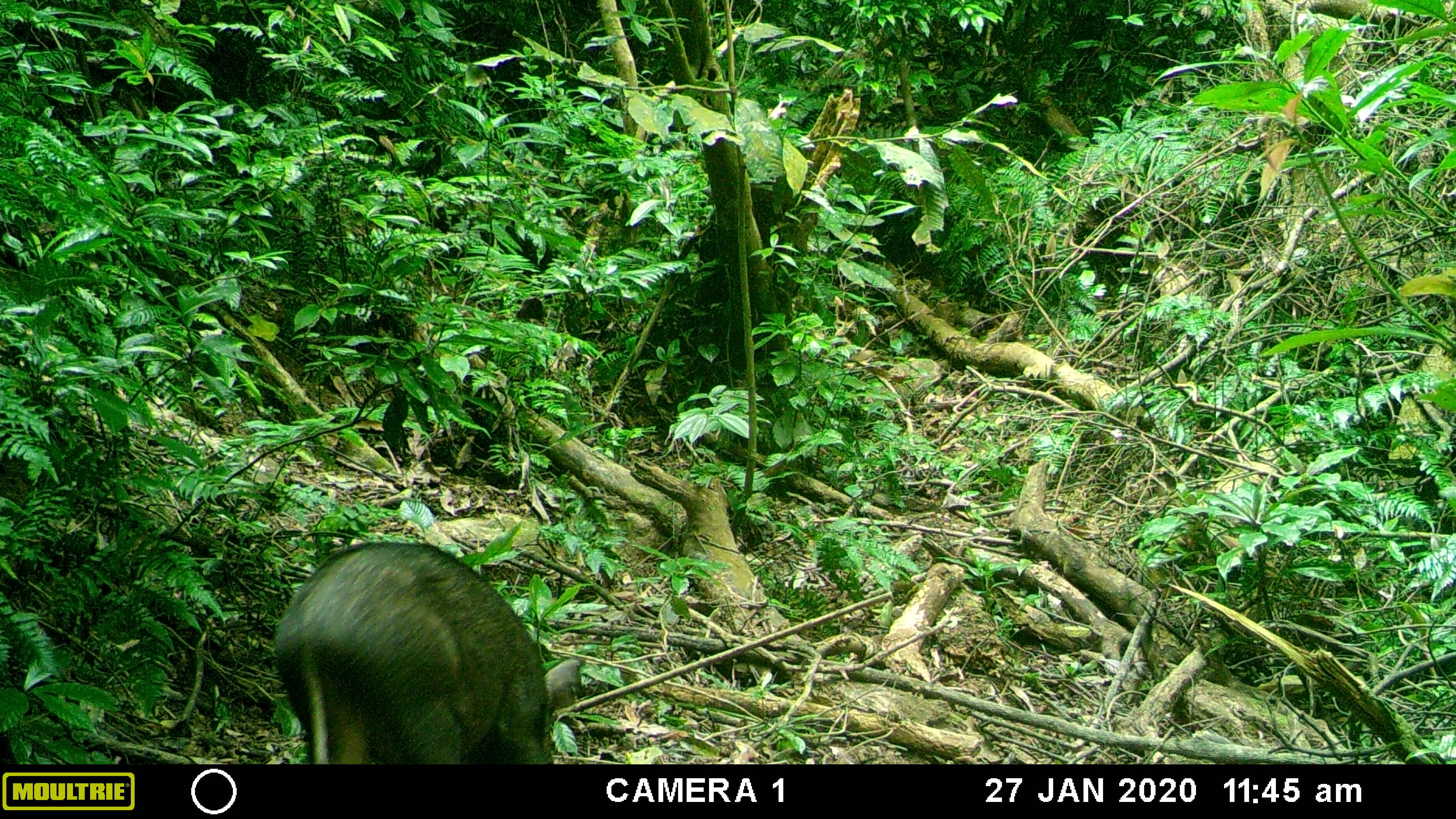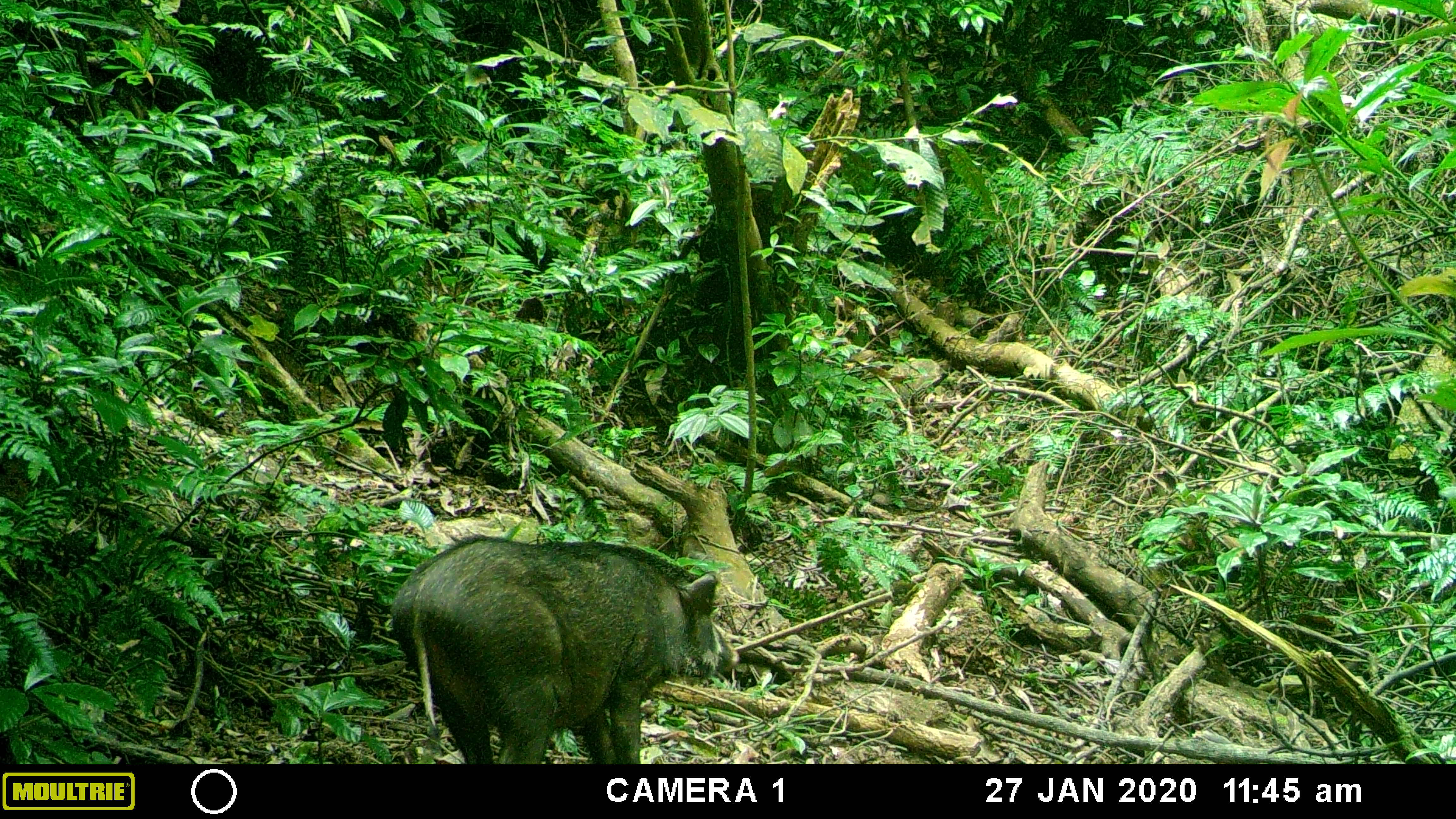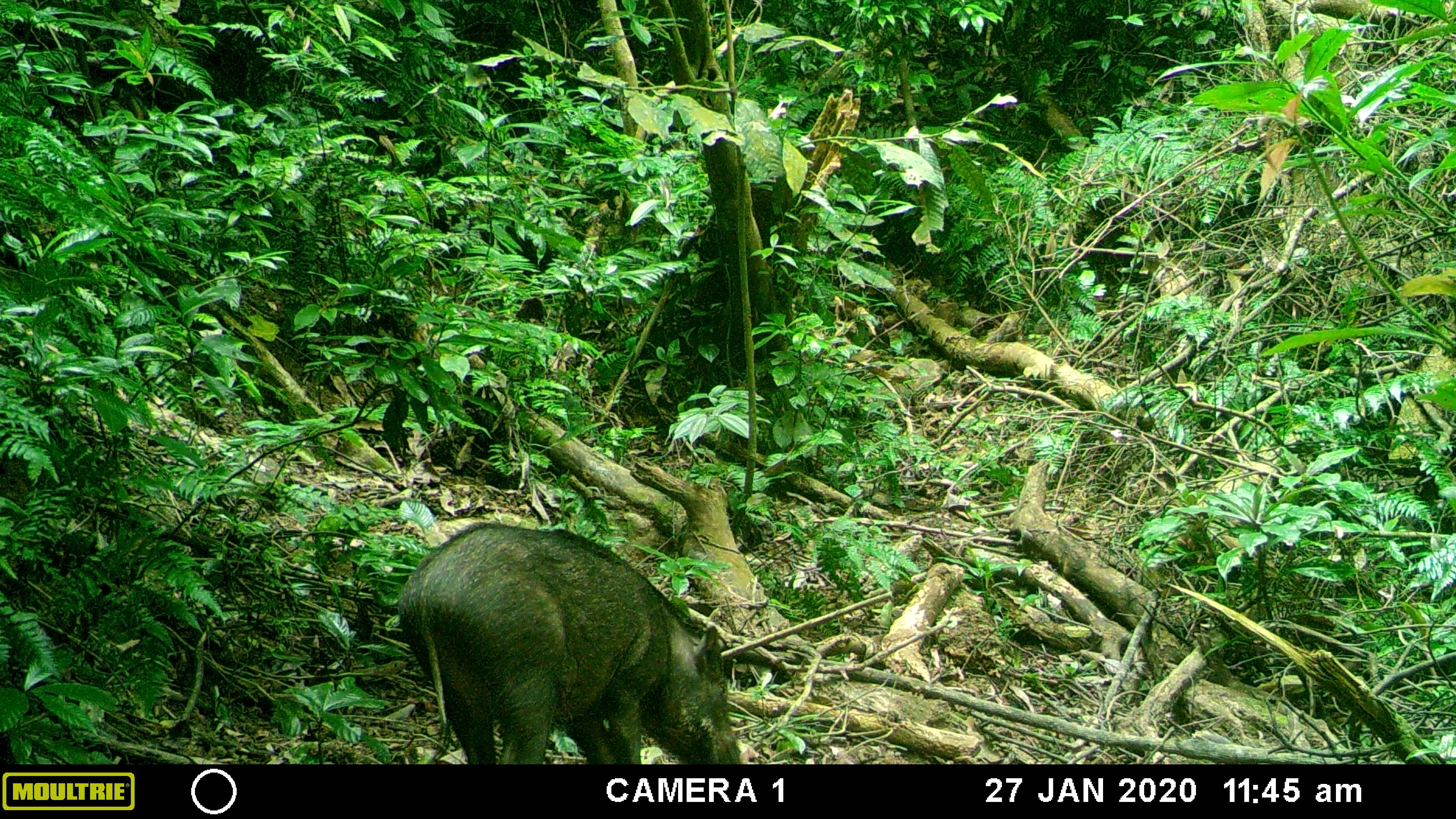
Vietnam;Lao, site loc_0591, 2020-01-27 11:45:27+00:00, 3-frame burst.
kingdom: Animalia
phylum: Chordata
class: Mammalia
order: Artiodactyla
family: Suidae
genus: Sus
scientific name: Sus scrofa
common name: eurasian wild pig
Eurasian wild pig (Sus scrofa). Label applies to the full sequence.